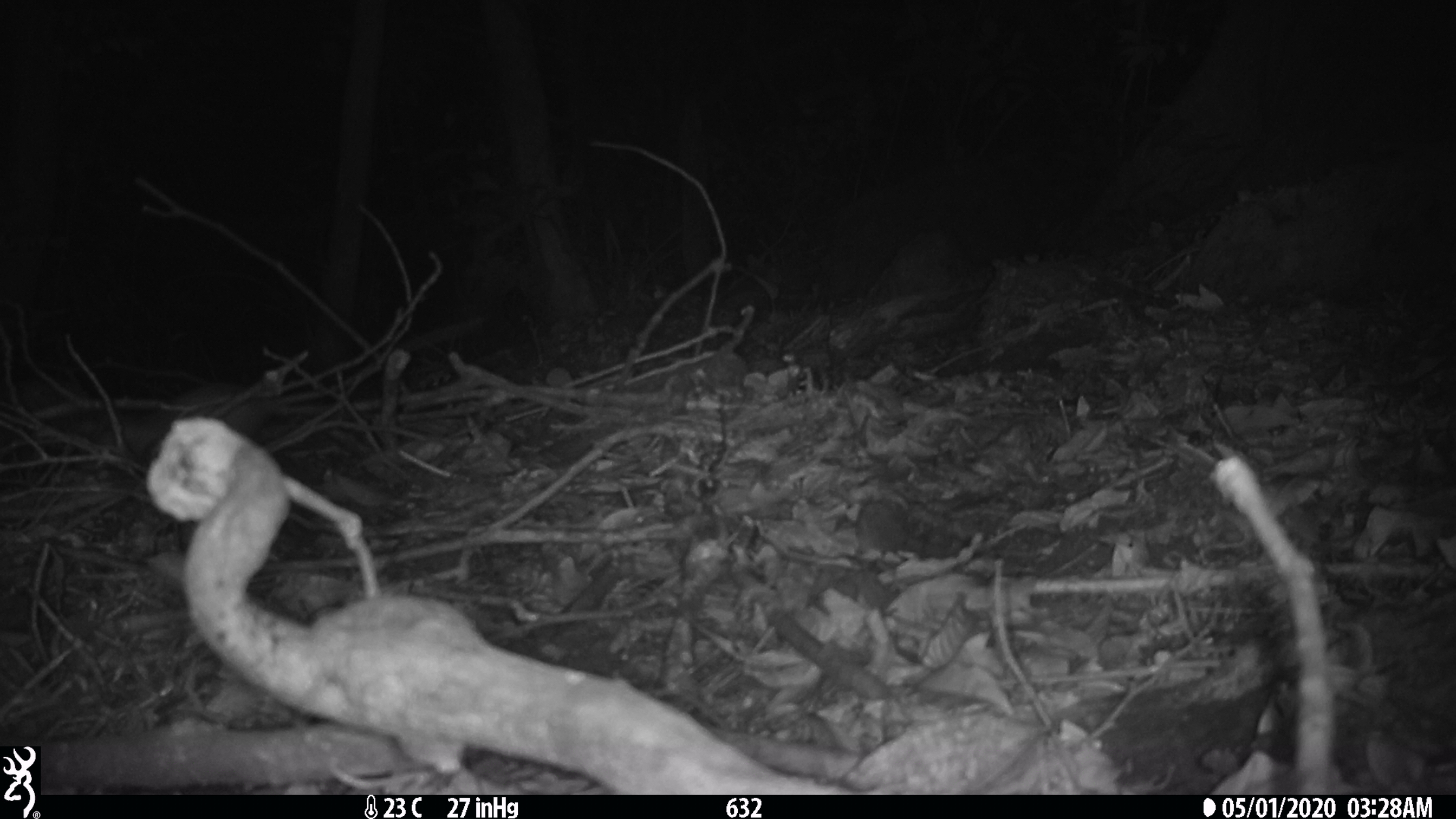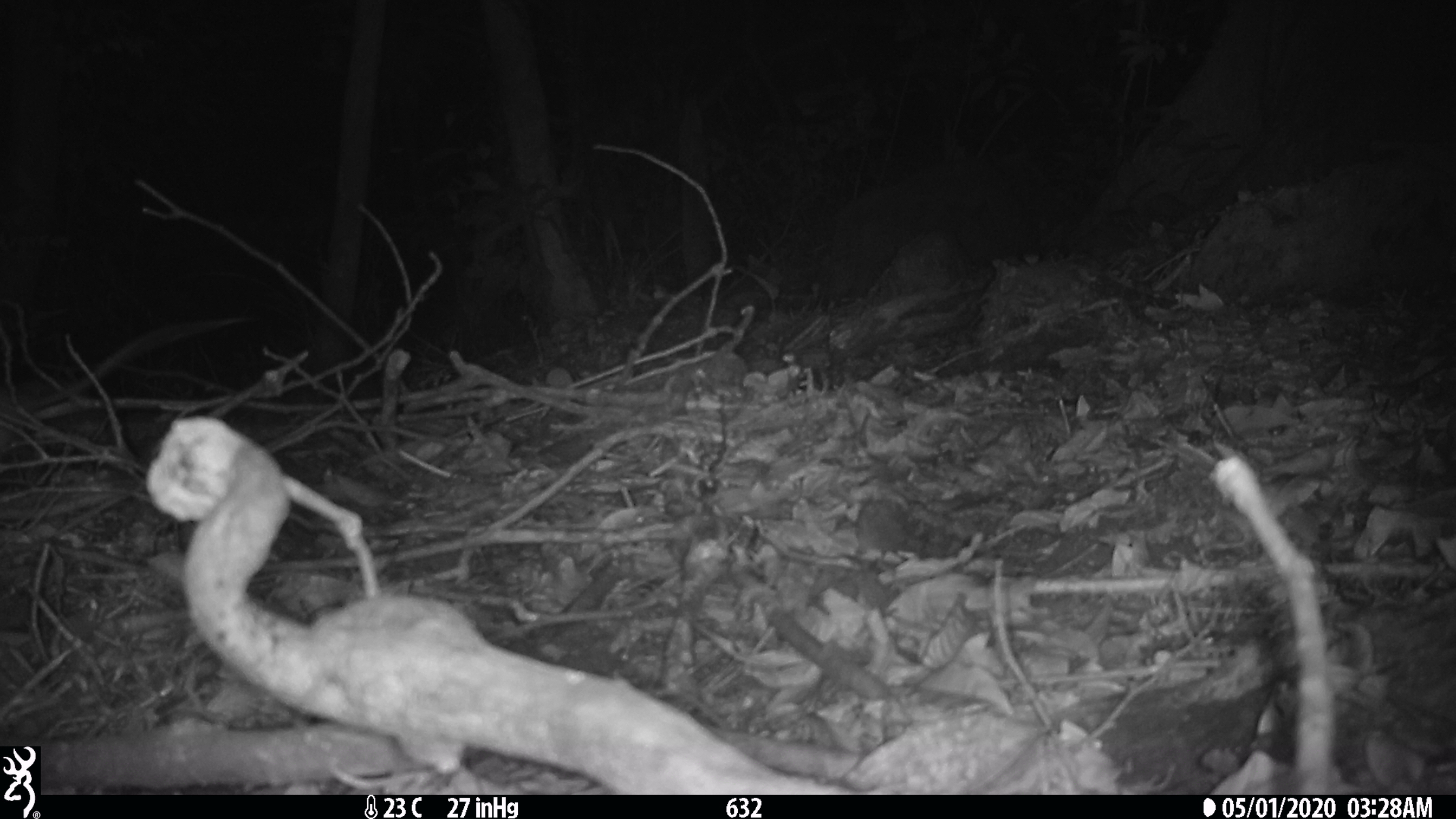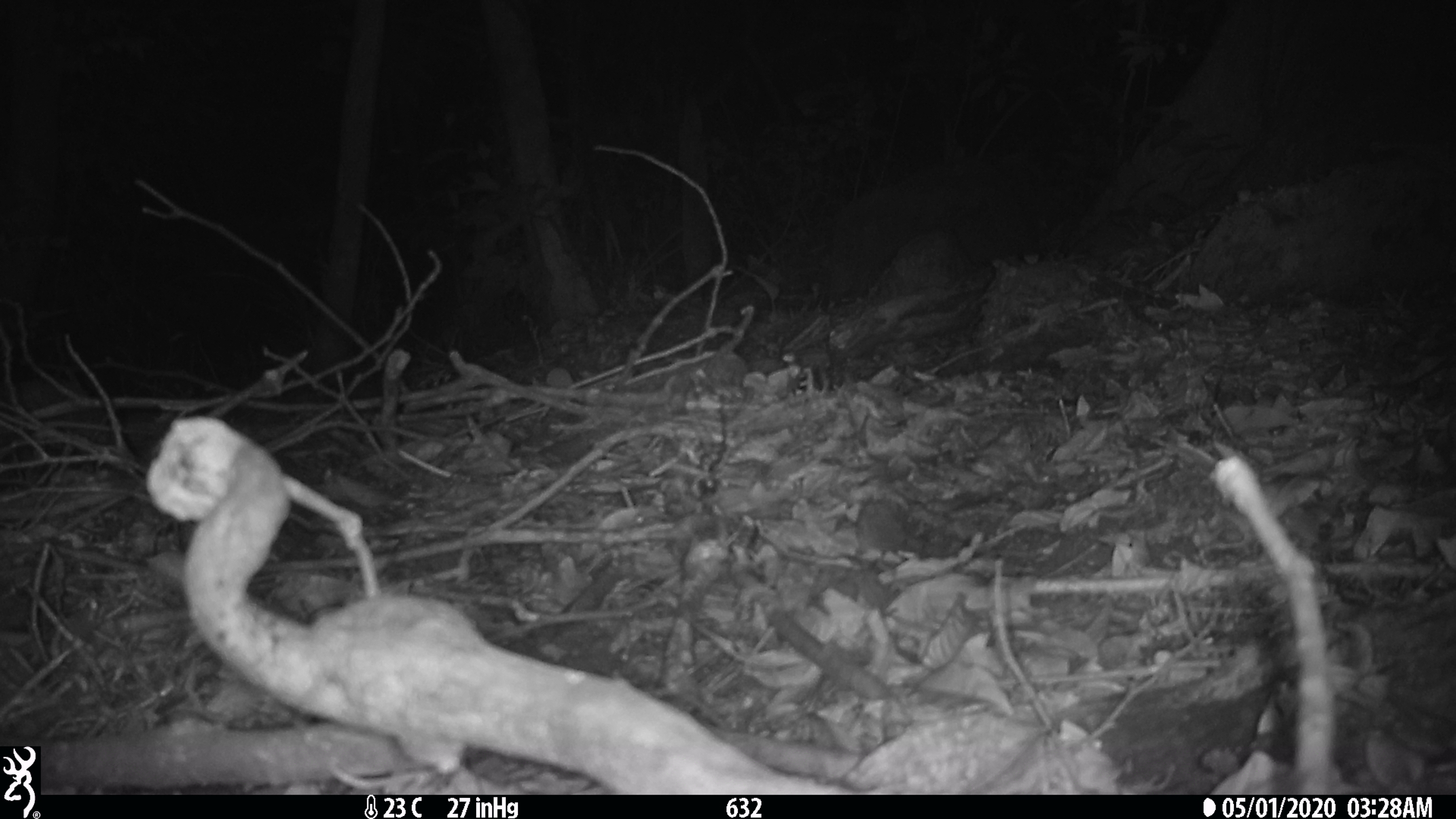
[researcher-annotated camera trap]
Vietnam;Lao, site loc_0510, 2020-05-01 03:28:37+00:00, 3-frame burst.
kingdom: Animalia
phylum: Chordata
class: Mammalia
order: Rodentia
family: Muridae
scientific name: Muridae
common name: old-world mice and rats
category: unidentified murid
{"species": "unidentified murid (old-world mice and rats) (Muridae)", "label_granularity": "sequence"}